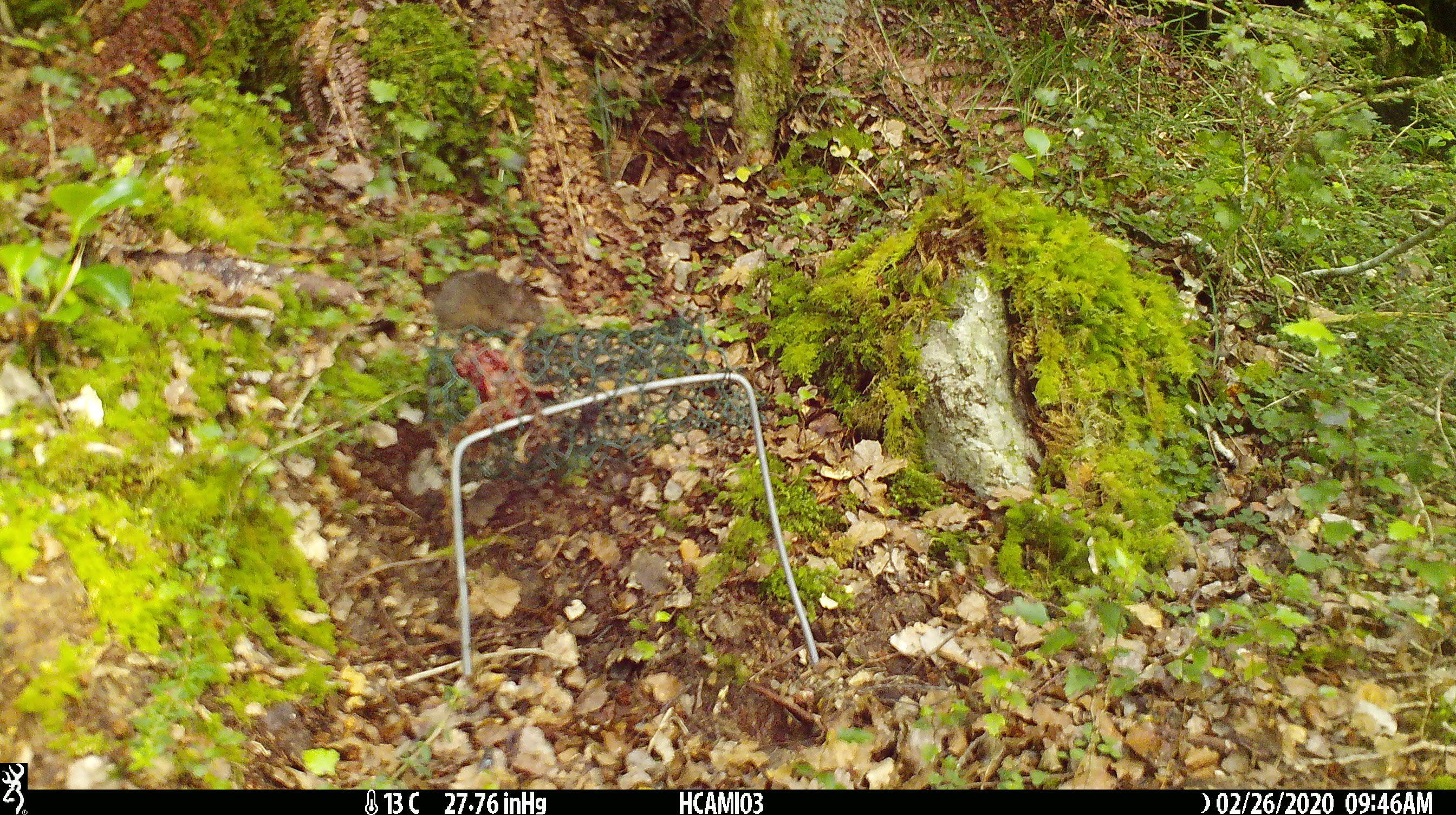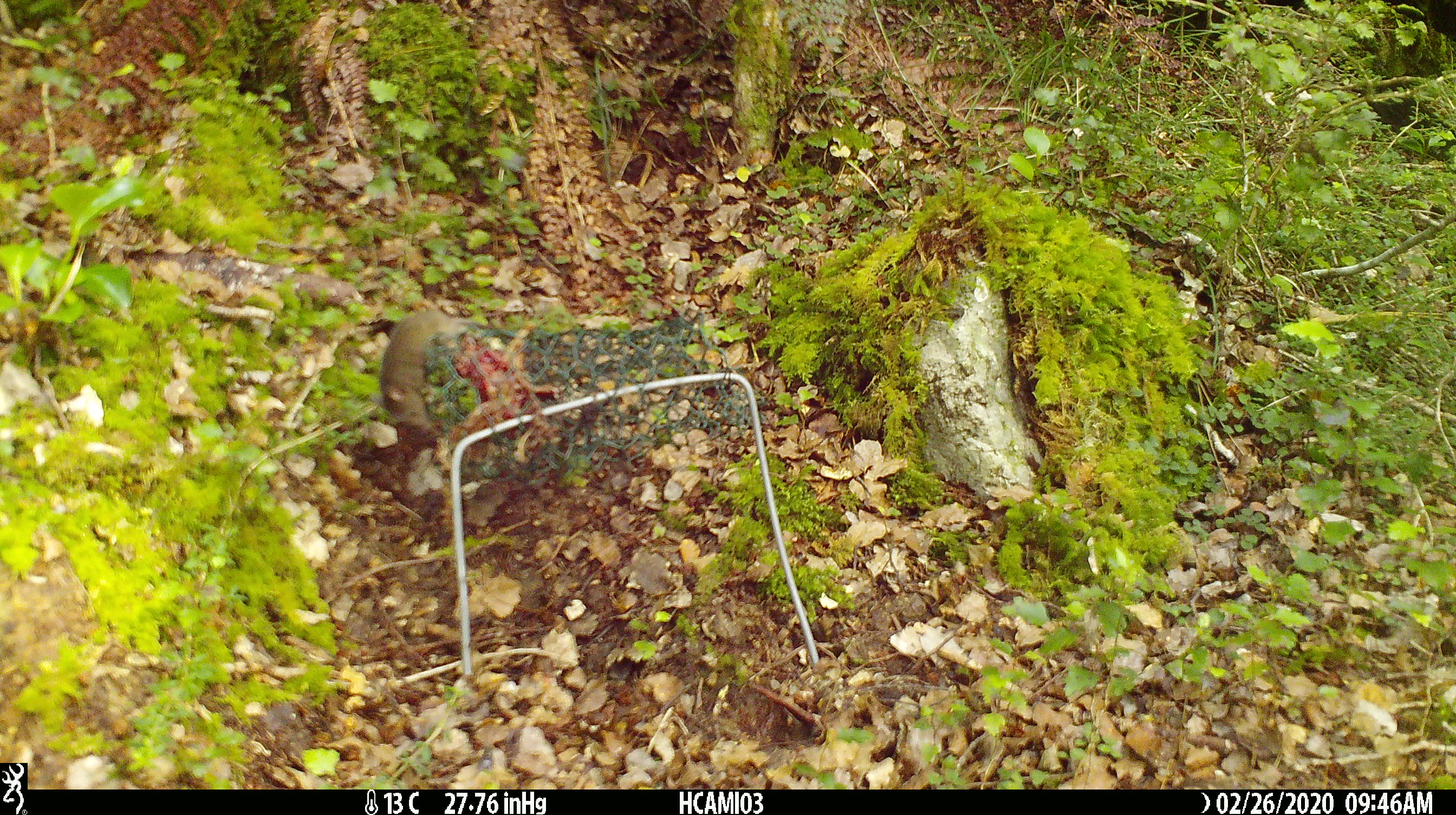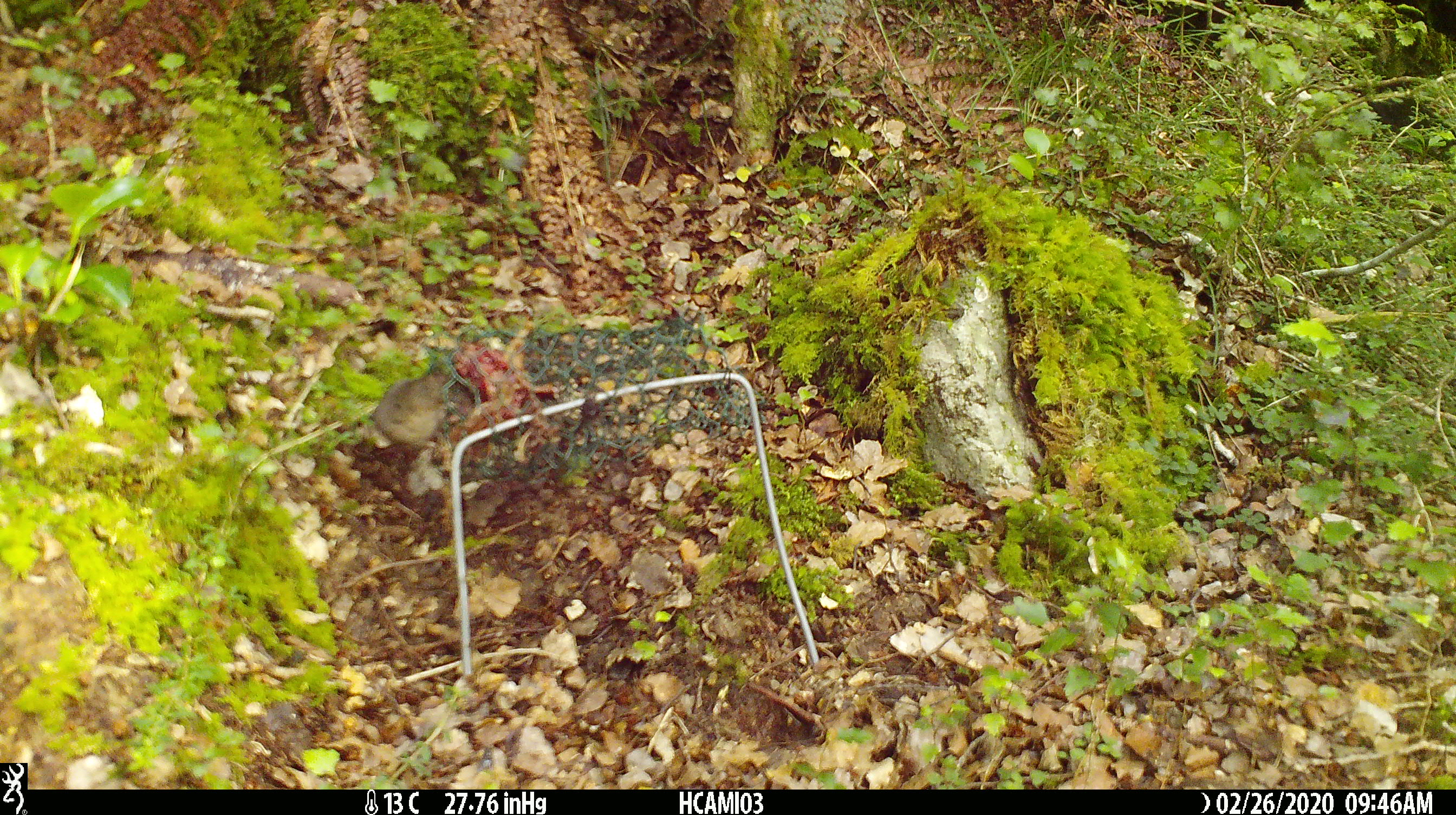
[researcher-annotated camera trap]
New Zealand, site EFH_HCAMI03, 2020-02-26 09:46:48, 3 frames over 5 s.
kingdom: Animalia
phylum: Chordata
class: Mammalia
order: Rodentia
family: Muridae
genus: Mus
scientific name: Mus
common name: mouse